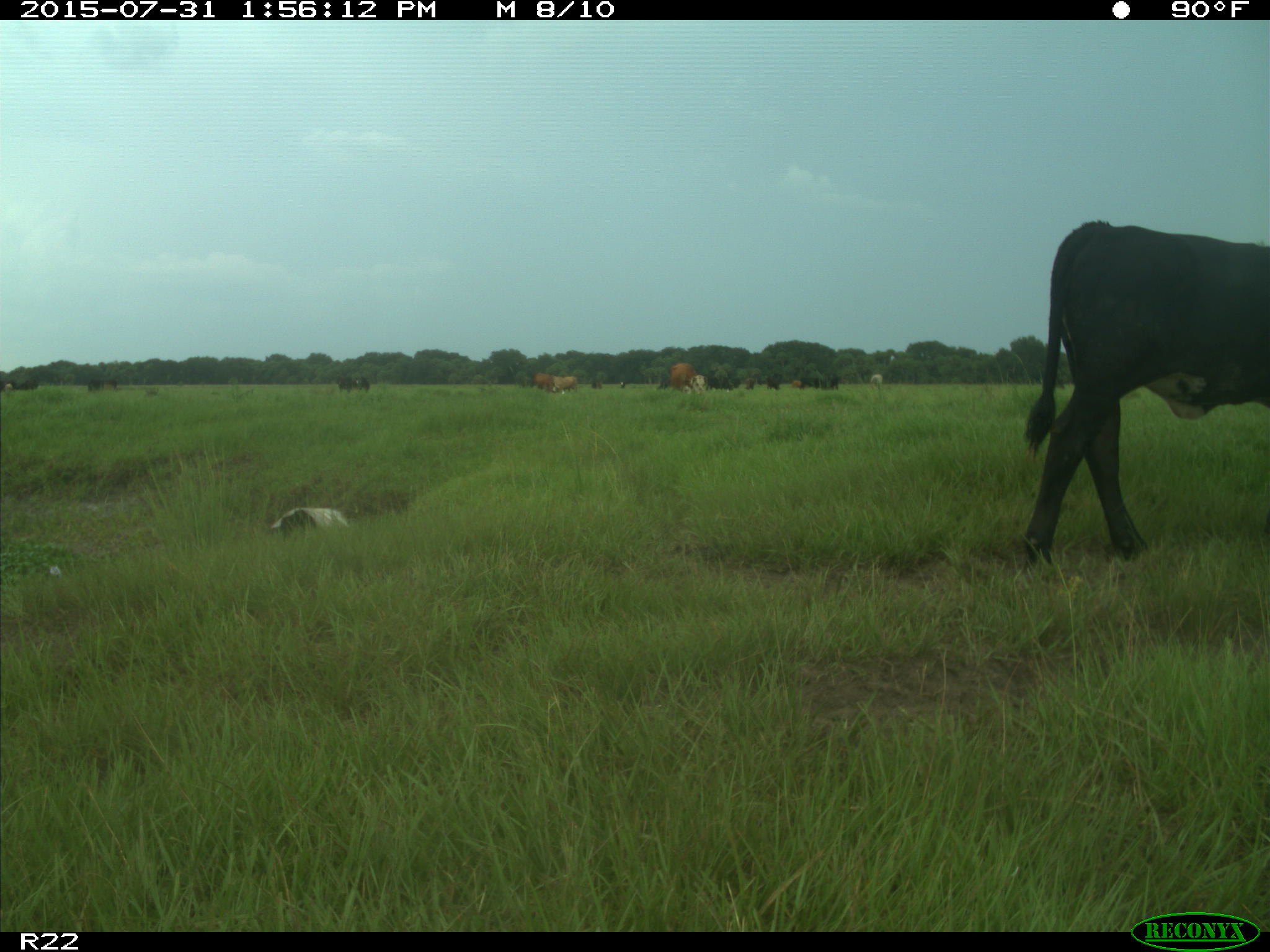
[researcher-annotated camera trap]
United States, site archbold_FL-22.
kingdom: Animalia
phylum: Chordata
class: Mammalia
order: Artiodactyla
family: Bovidae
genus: Bos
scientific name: Bos taurus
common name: domestic cow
Bos taurus (domestic cow).